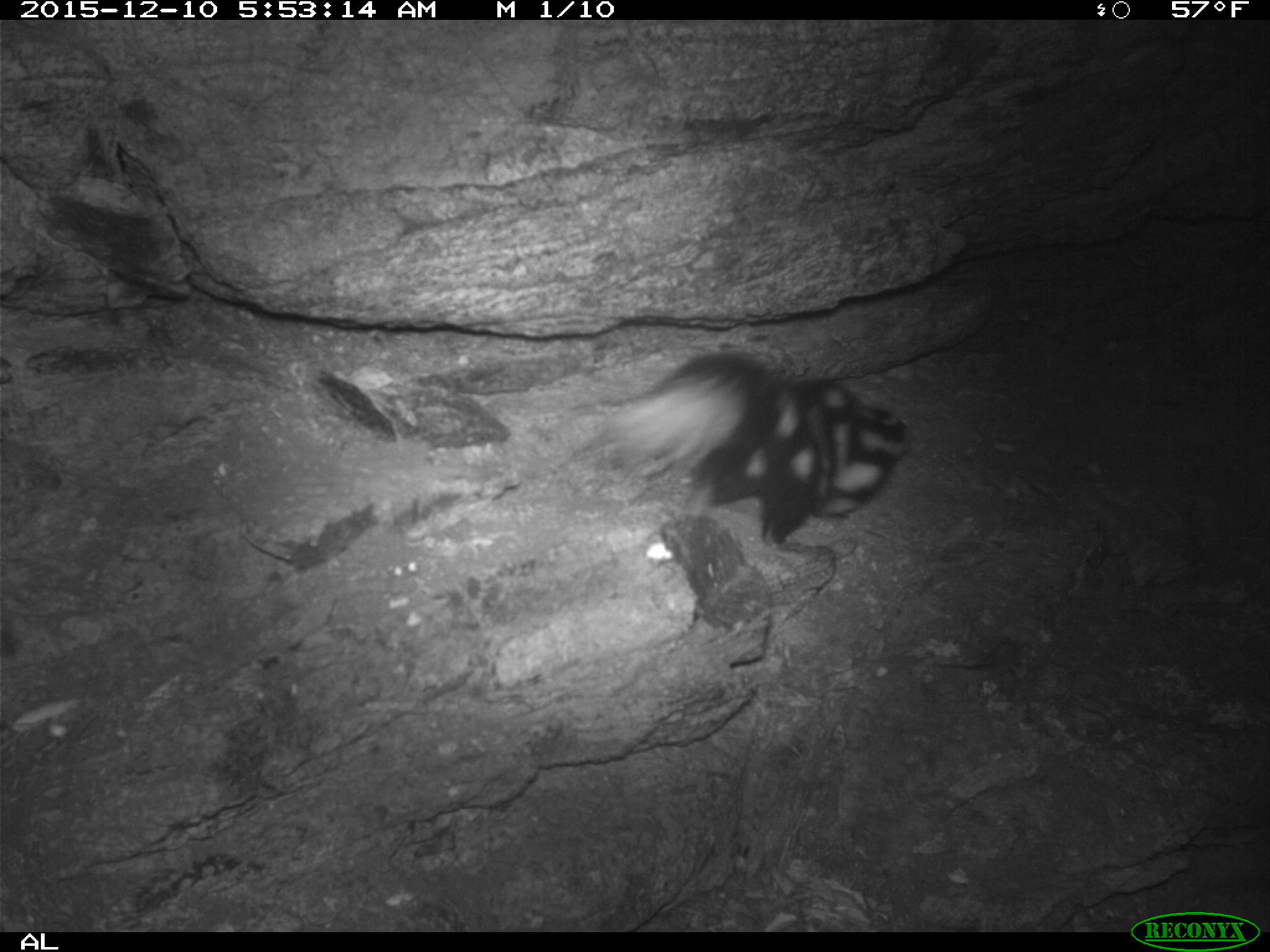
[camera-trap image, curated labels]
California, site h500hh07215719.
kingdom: Animalia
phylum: Chordata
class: Mammalia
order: Carnivora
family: Mephitidae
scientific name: Mephitidae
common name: skunk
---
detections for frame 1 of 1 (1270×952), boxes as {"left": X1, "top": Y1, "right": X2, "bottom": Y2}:
skunk: {"left": 608, "top": 353, "right": 913, "bottom": 556}